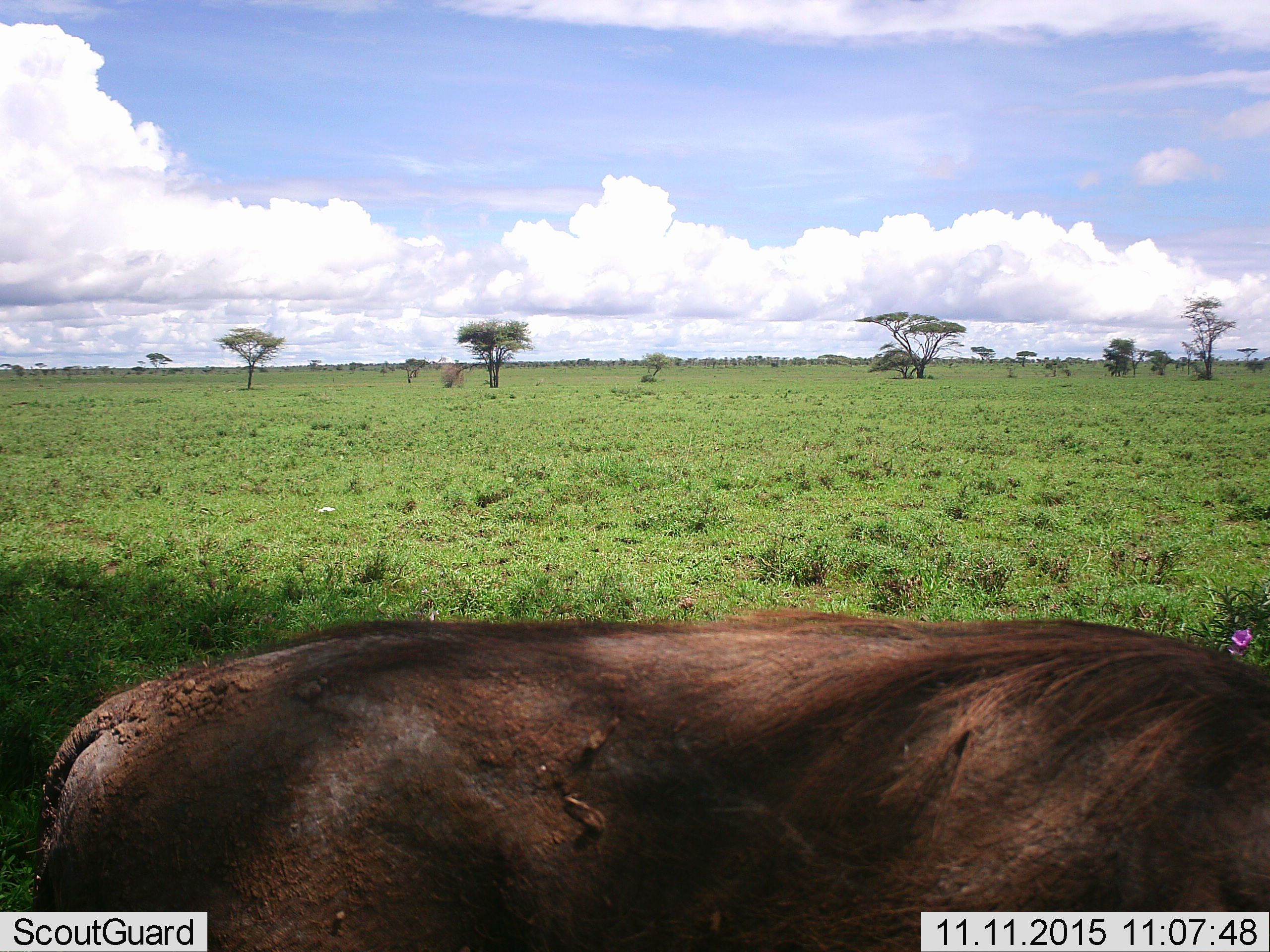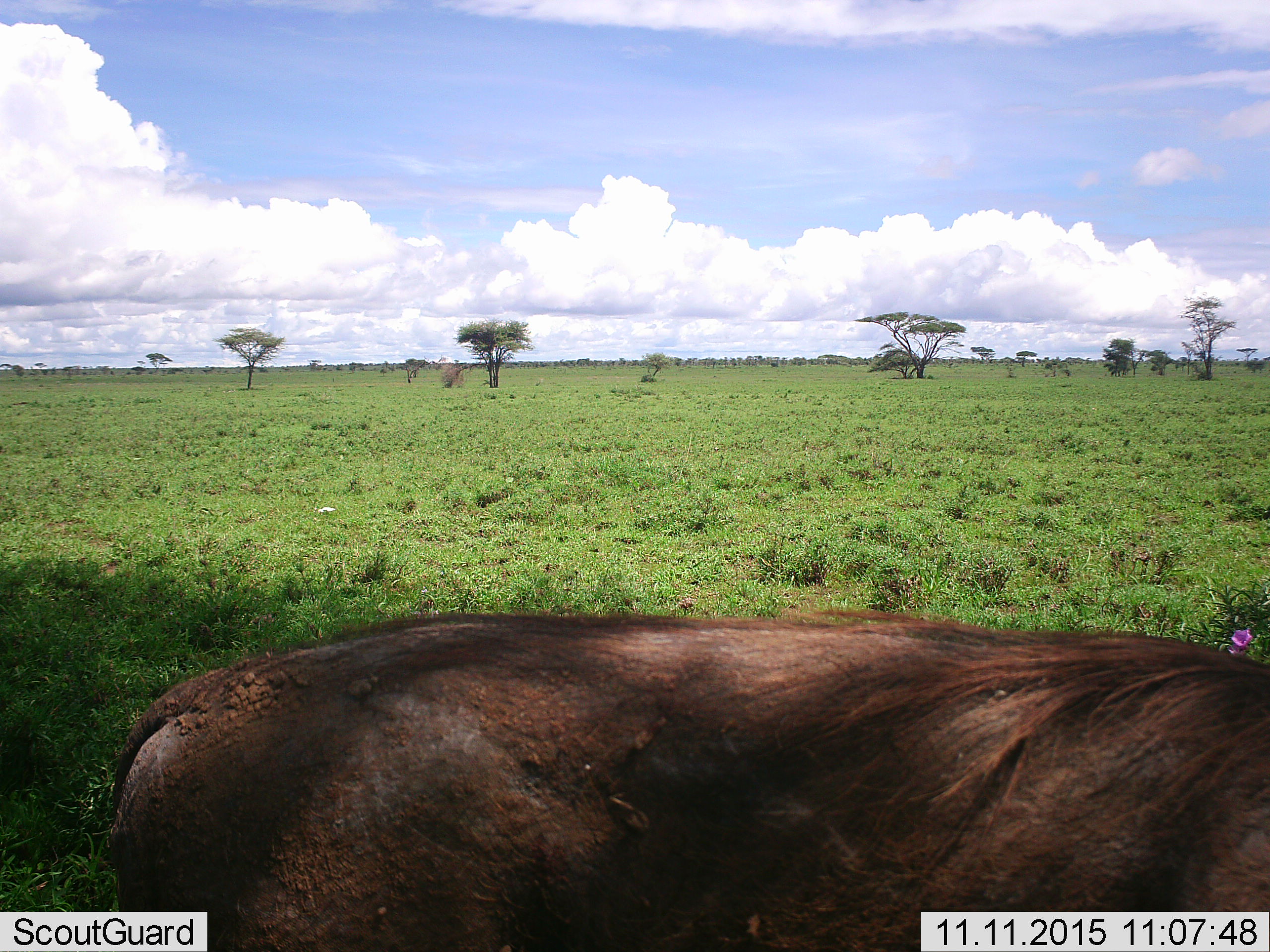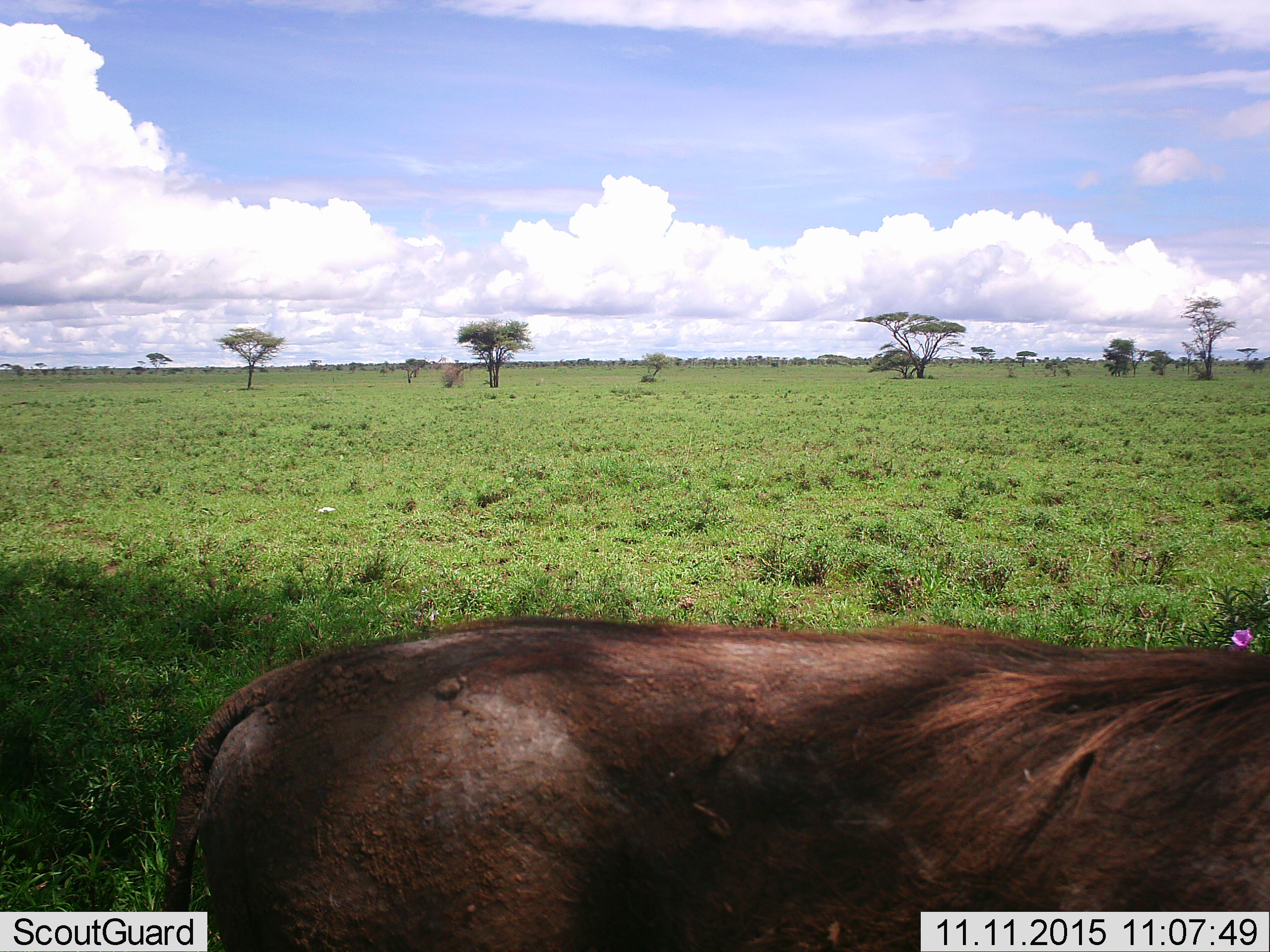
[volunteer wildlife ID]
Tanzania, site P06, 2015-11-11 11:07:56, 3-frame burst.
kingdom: Animalia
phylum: Chordata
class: Mammalia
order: Artiodactyla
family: Suidae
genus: Phacochoerus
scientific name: Phacochoerus africanus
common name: warthog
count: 1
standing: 80%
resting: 0%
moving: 20%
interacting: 0%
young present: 0%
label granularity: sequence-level